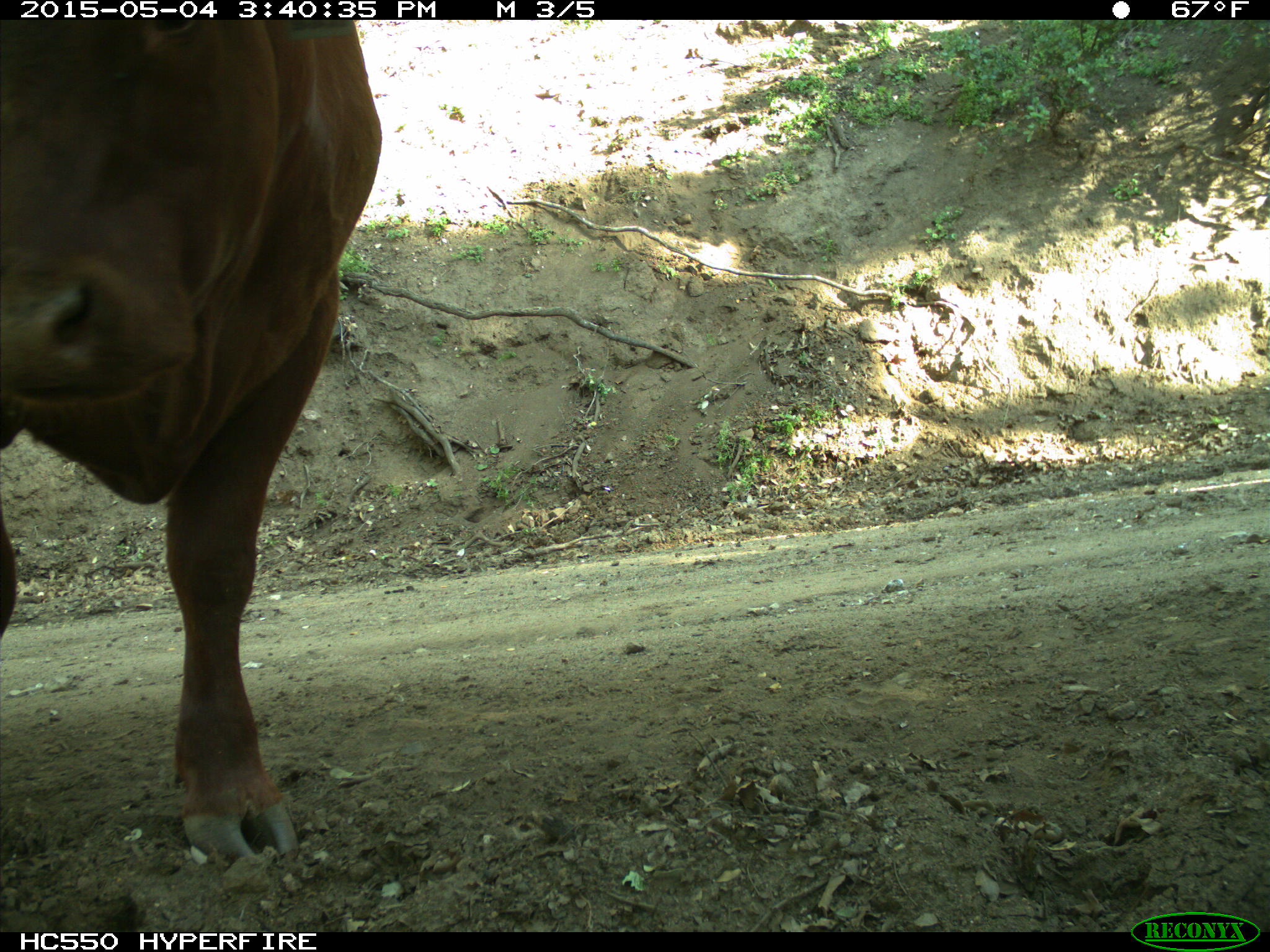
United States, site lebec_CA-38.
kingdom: Animalia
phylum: Chordata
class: Mammalia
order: Artiodactyla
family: Bovidae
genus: Bos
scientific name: Bos taurus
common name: domestic cow